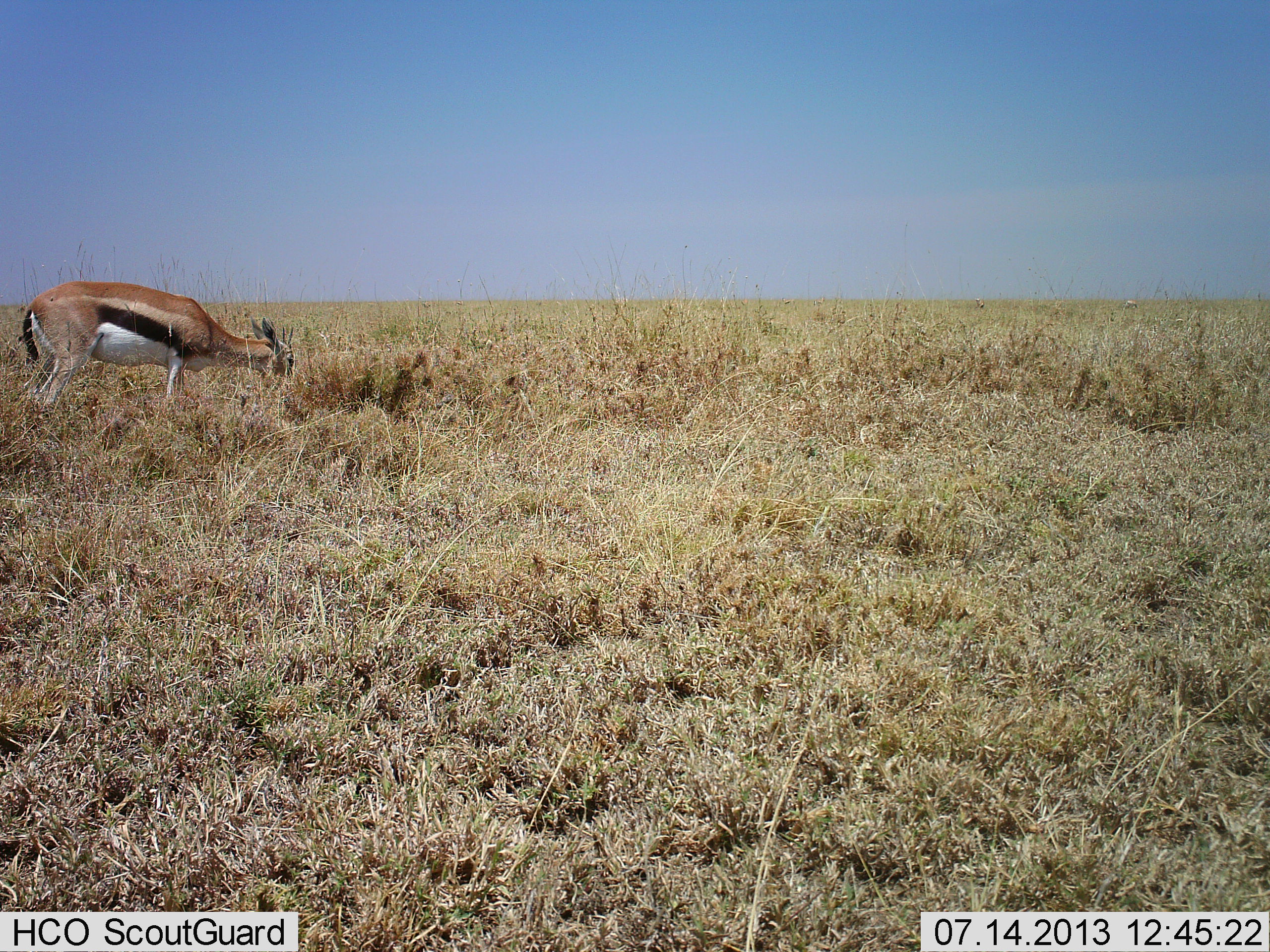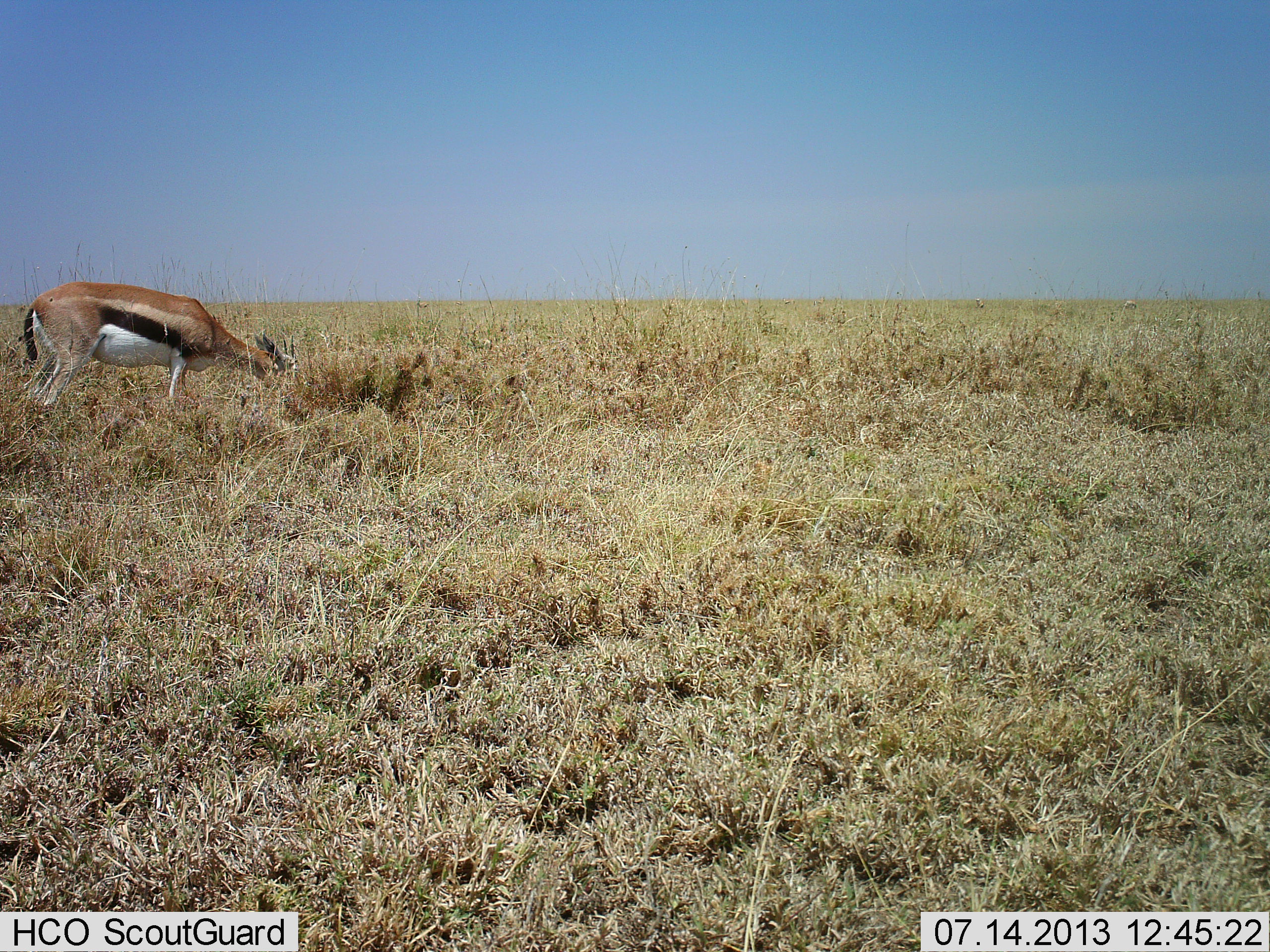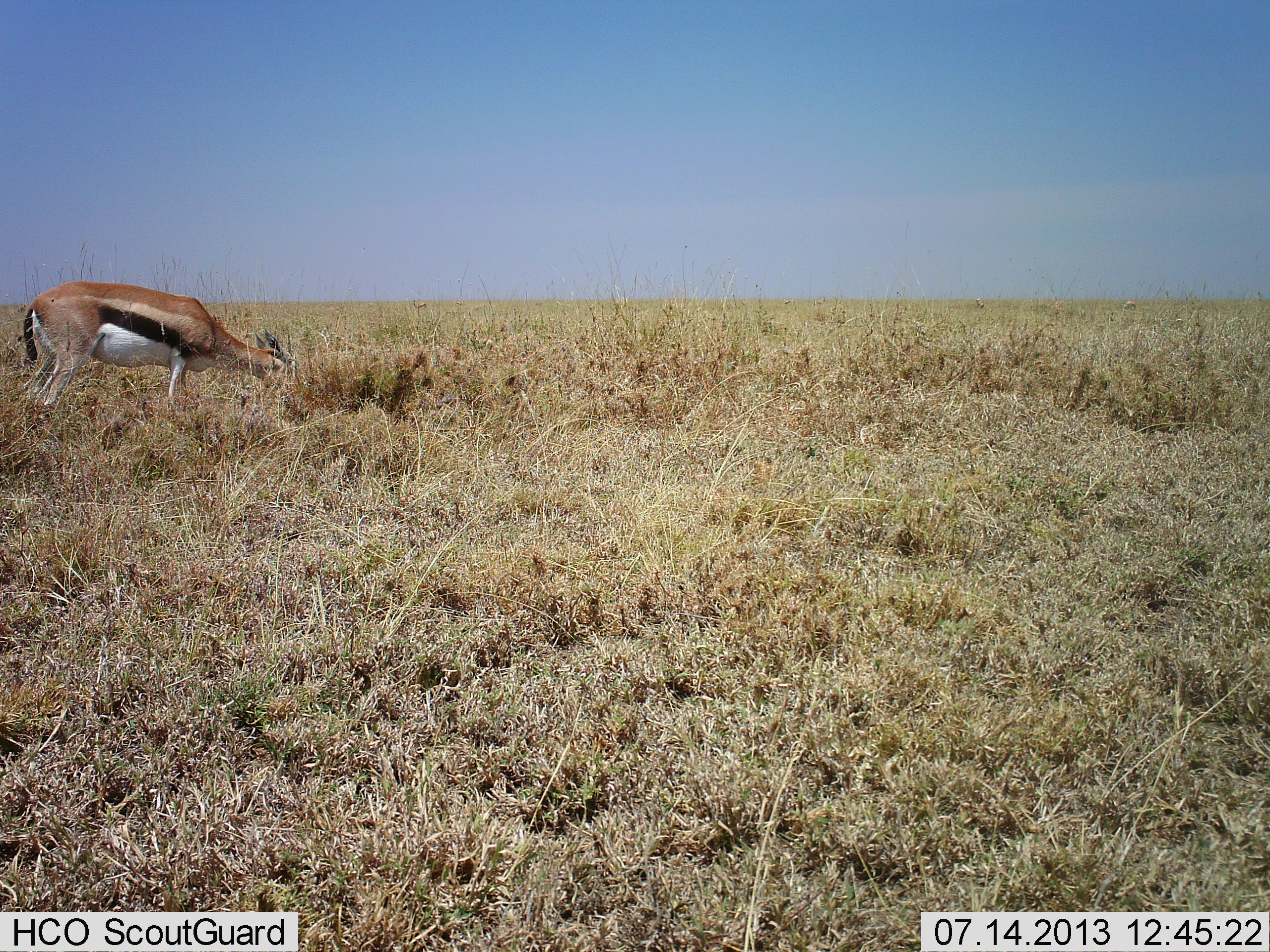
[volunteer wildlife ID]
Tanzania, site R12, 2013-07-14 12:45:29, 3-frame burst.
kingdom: Animalia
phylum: Chordata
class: Mammalia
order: Artiodactyla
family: Bovidae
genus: Eudorcas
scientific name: Eudorcas thomsonii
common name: thomson's gazelle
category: gazellethomsons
Gazellethomsons (thomson's gazelle) (Eudorcas thomsonii), count 1. Behavior (volunteer vote fractions): standing 22%, resting 0%, moving 6%, interacting 0%. Young present (vote fraction): 0%. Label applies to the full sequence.